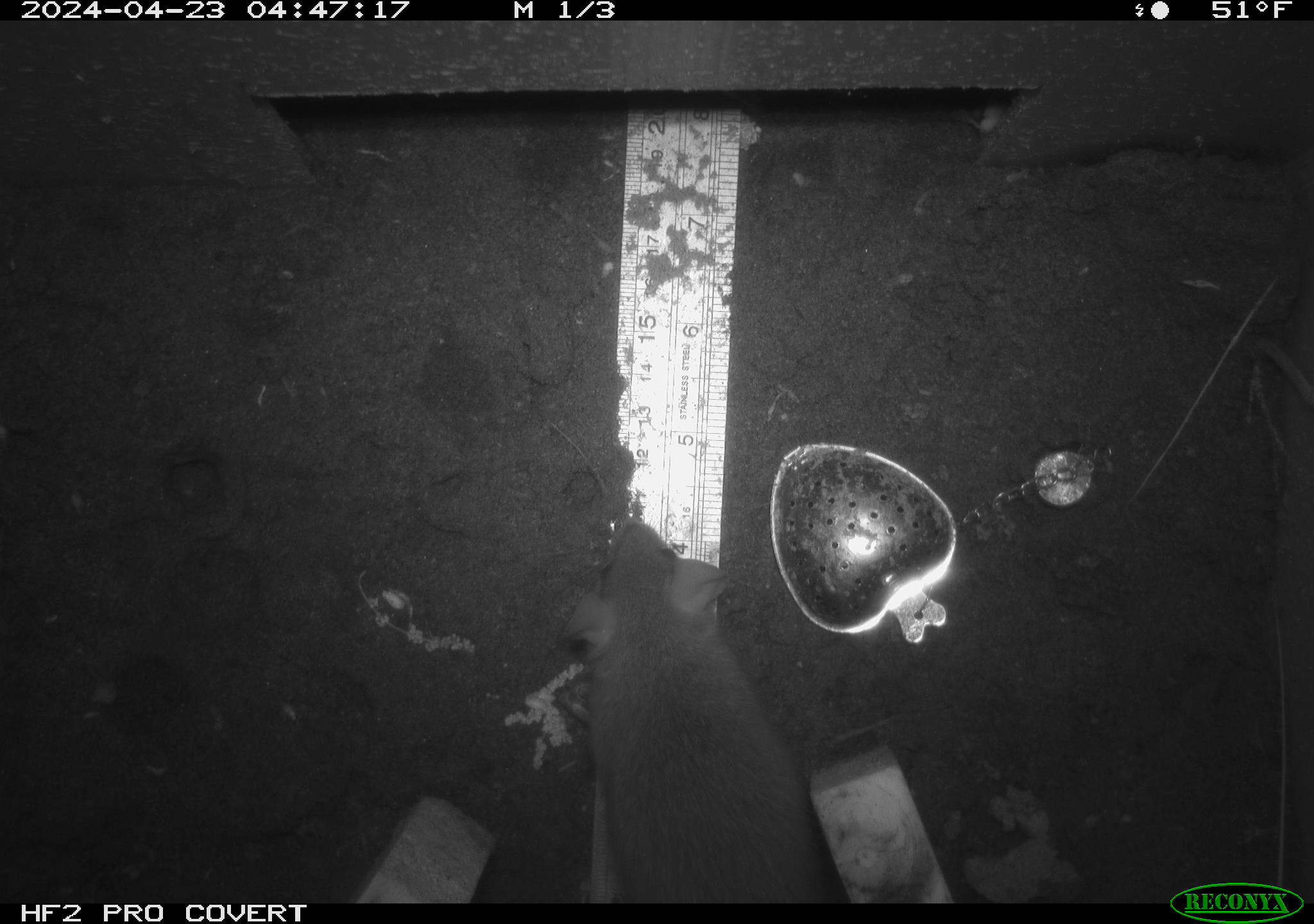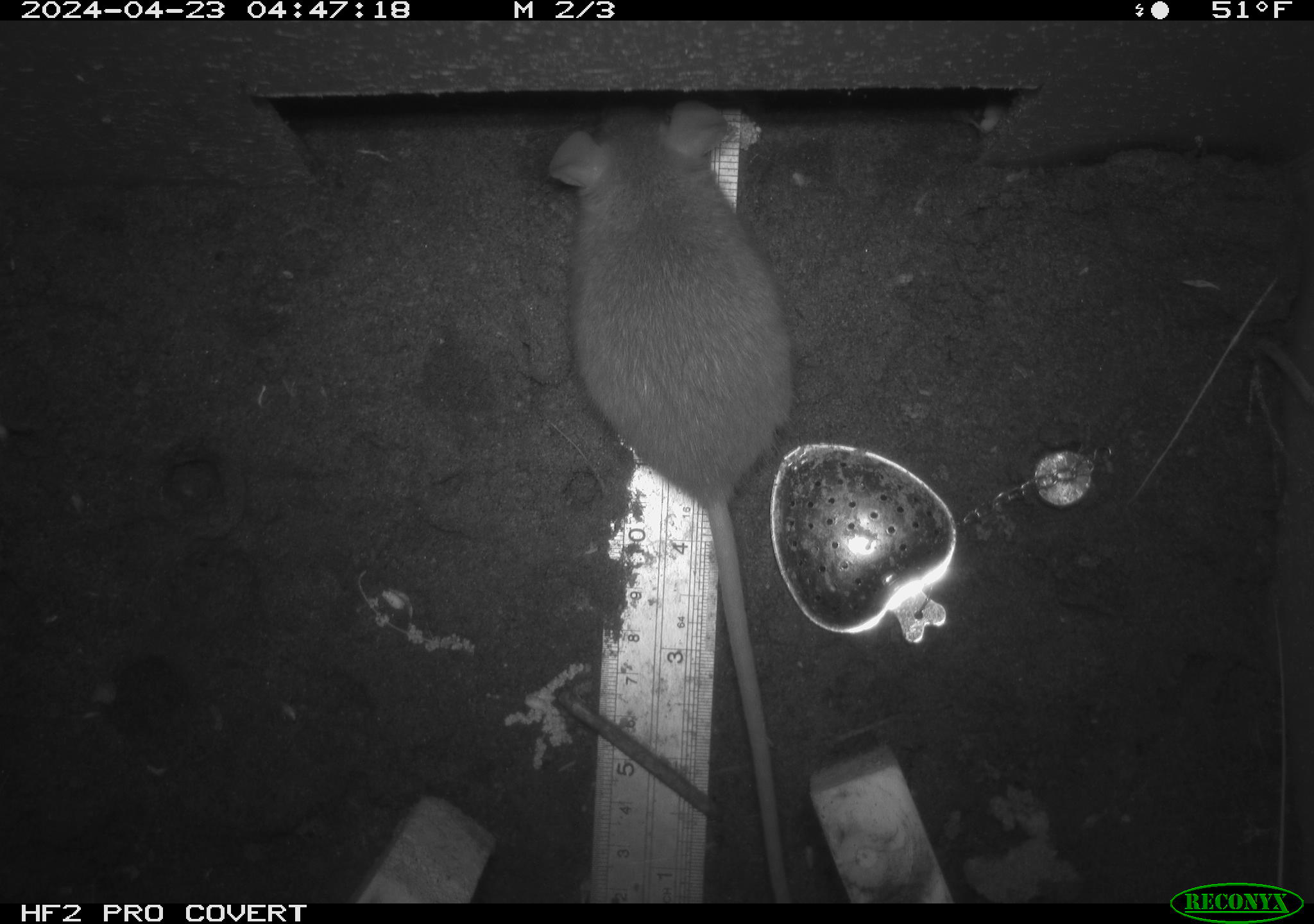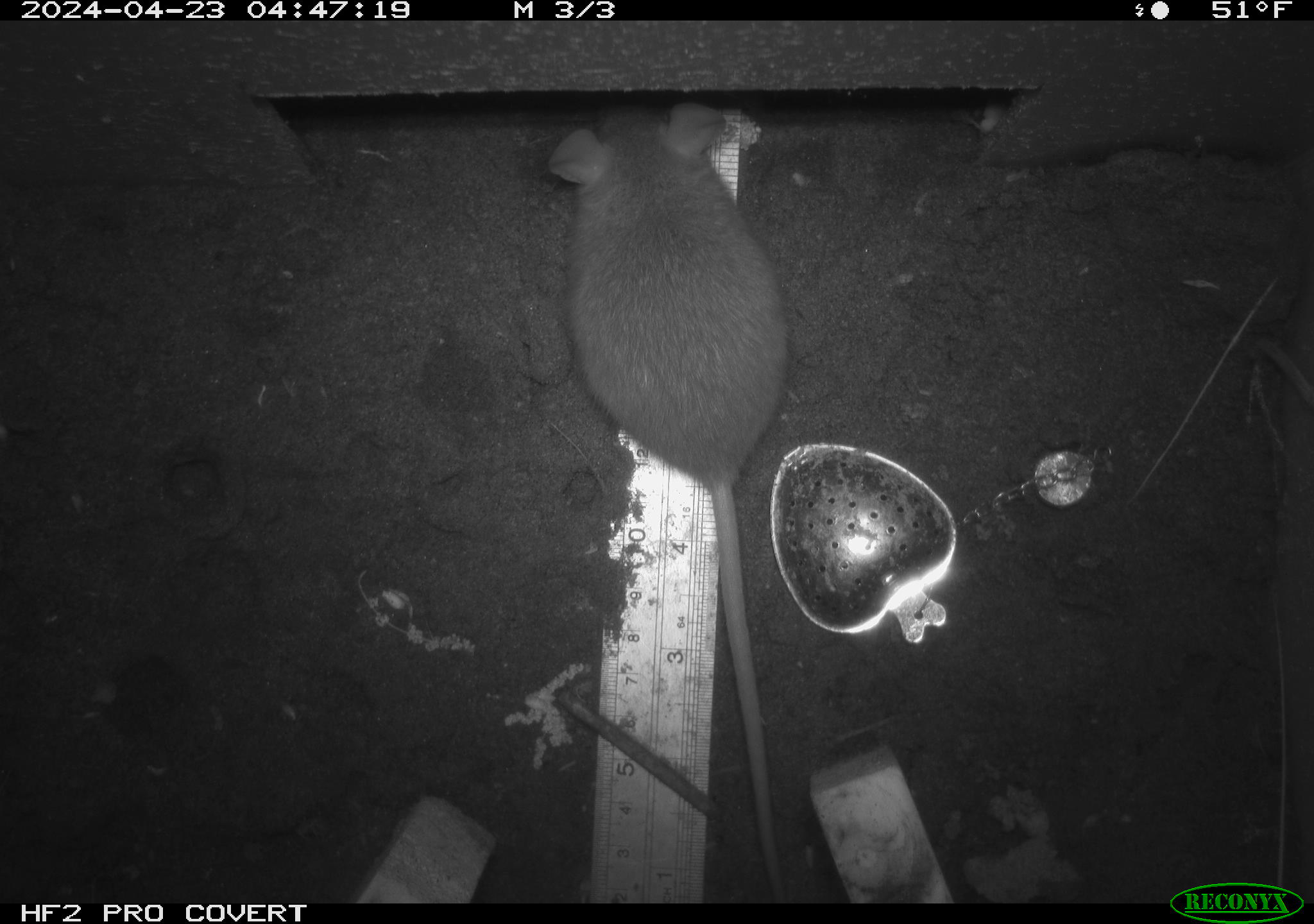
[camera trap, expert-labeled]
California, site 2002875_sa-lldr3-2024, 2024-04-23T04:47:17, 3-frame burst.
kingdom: Animalia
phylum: Chordata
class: Mammalia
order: Rodentia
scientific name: Rodentia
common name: rodent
Rodent (Rodentia).